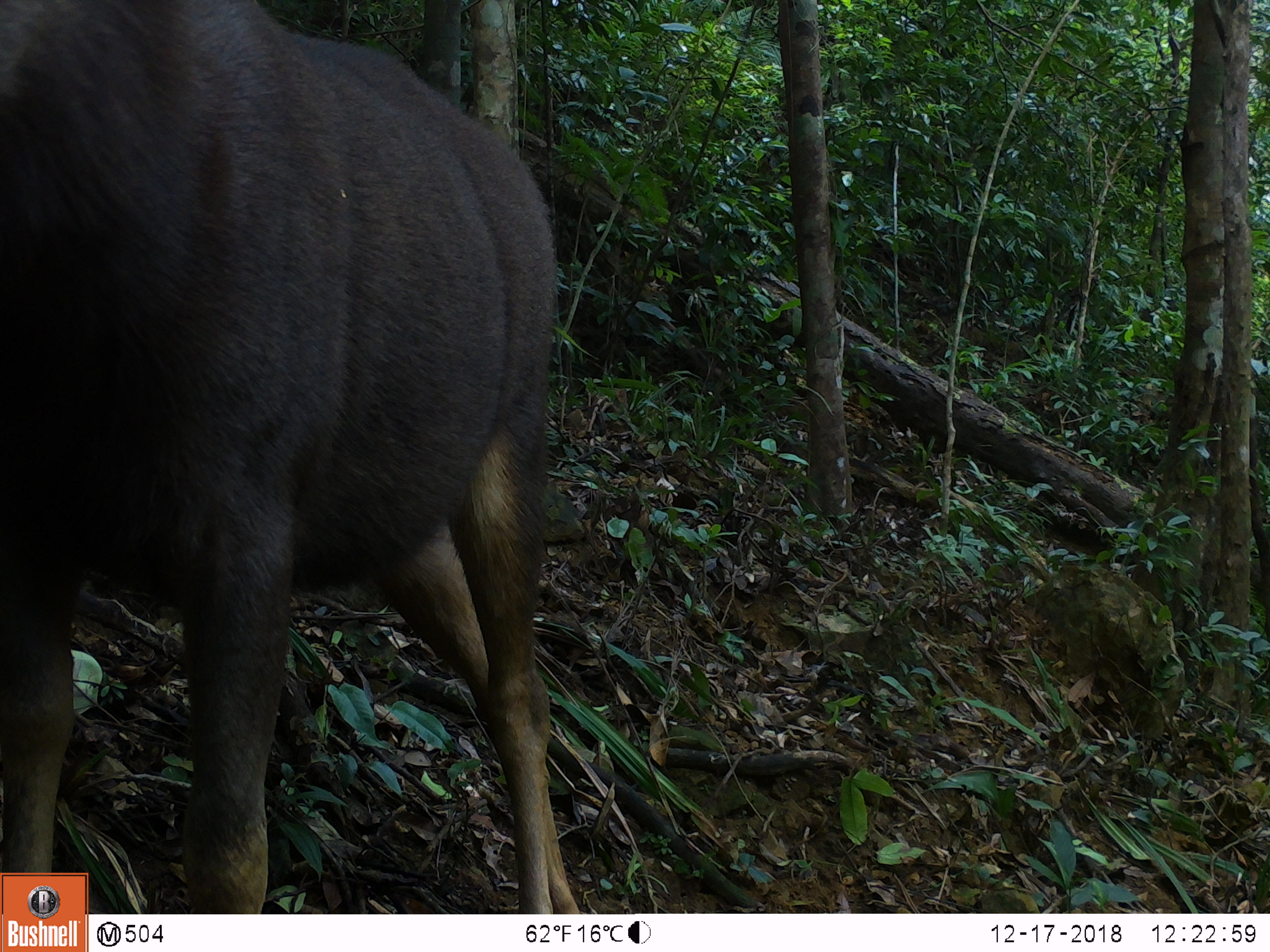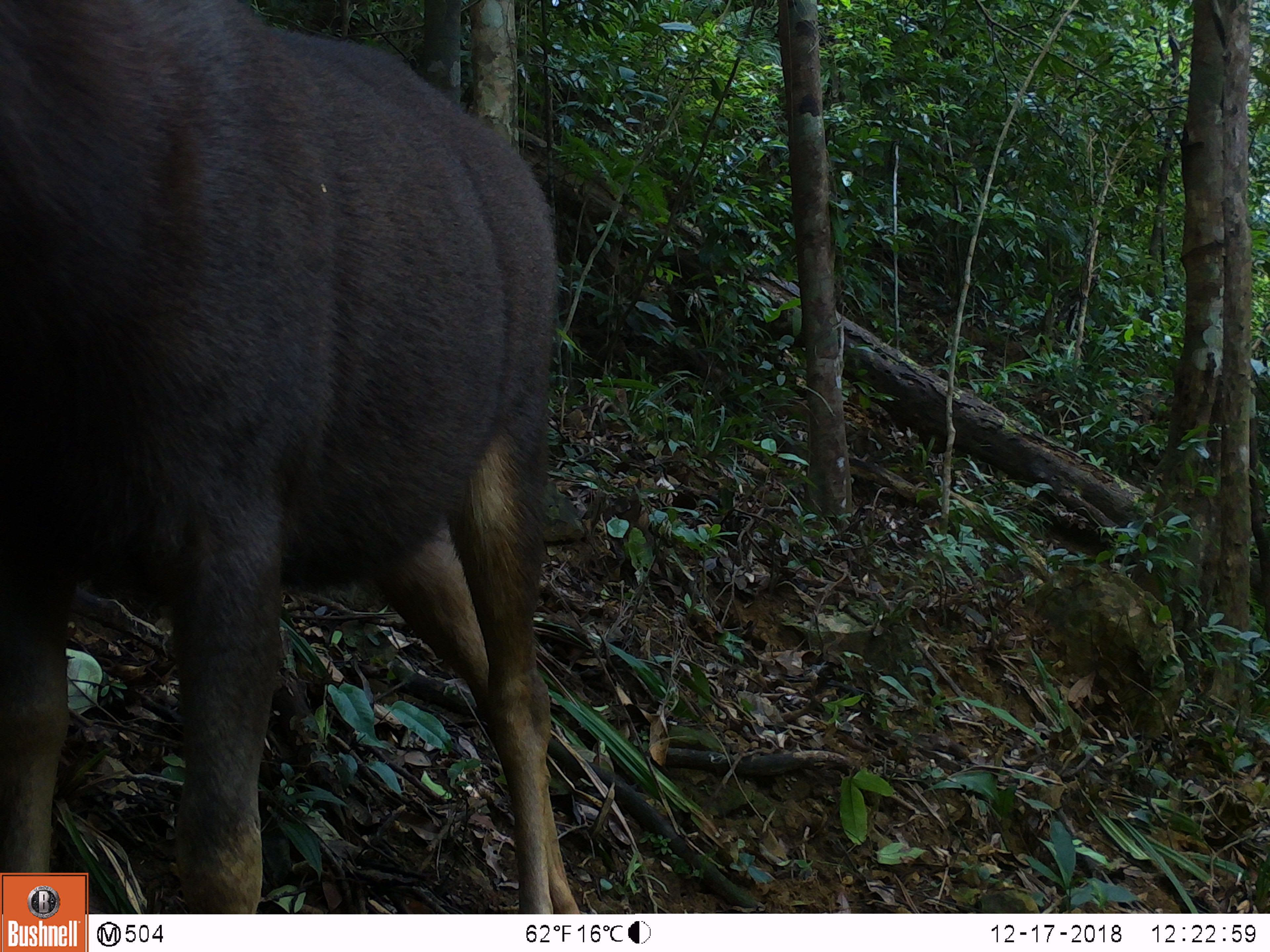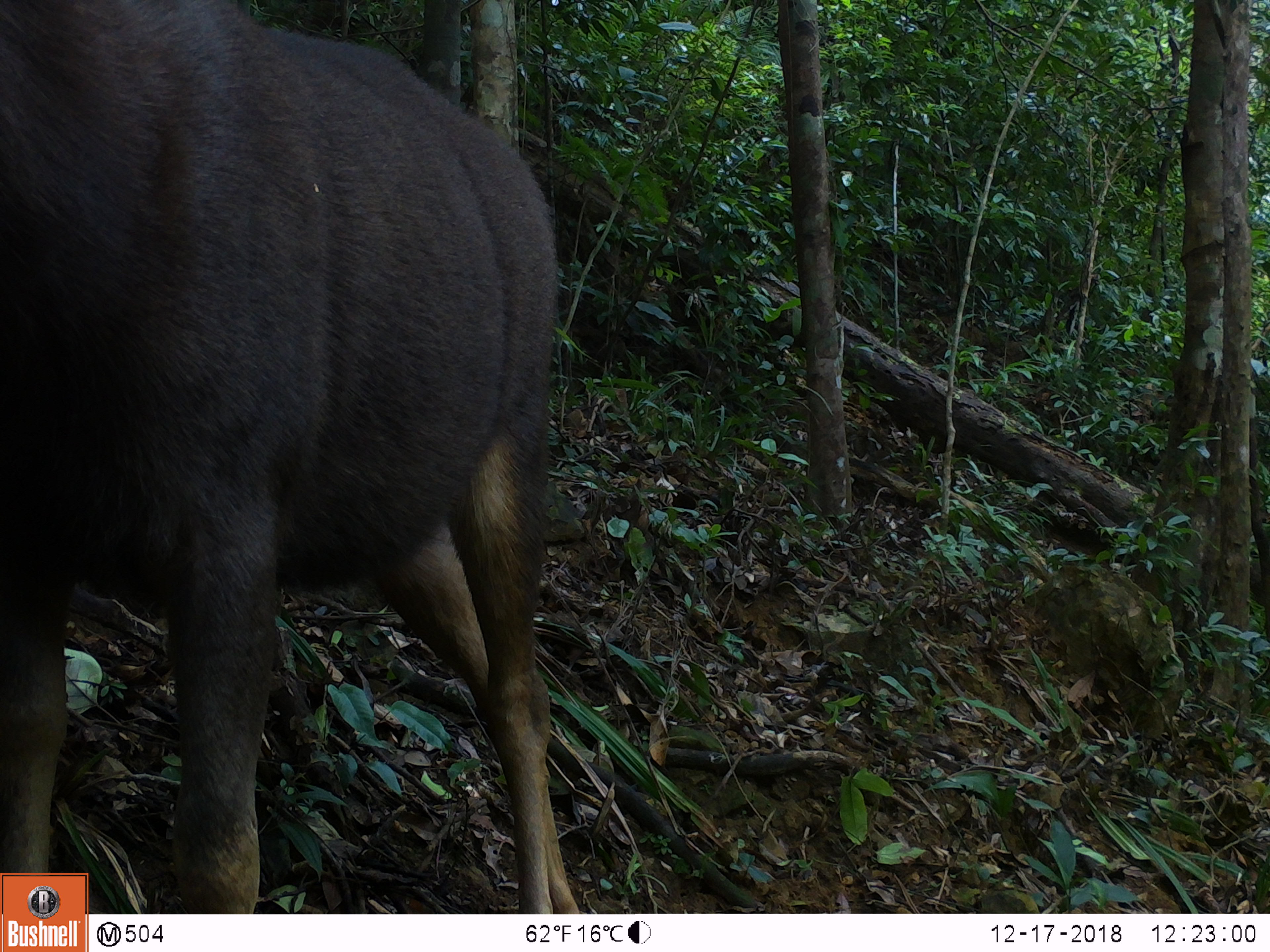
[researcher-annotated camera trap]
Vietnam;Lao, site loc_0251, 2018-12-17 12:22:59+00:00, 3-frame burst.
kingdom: Animalia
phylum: Chordata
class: Mammalia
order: Artiodactyla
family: Cervidae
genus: Rusa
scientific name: Rusa unicolor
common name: sambar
Sambar (Rusa unicolor). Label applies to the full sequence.